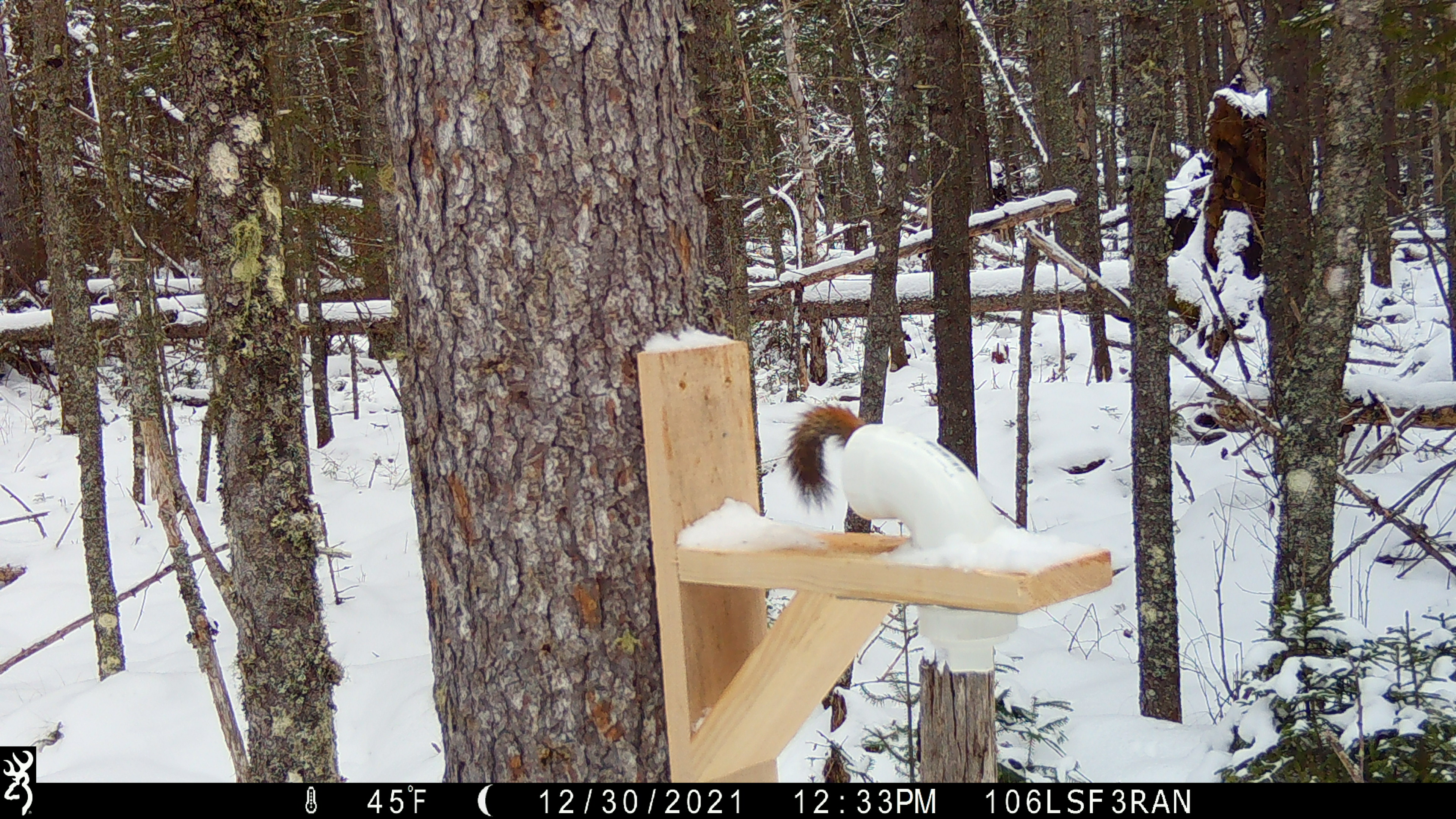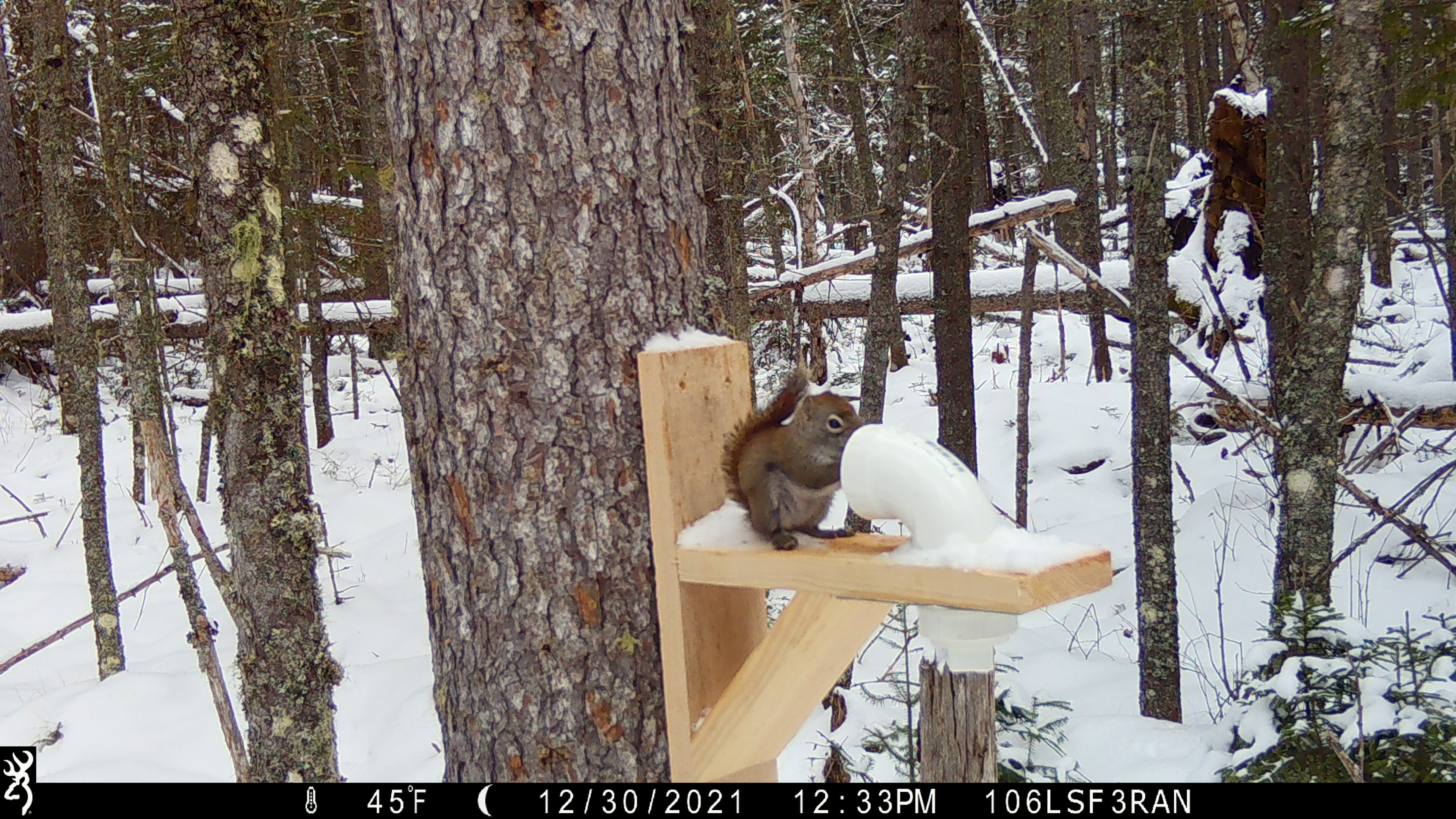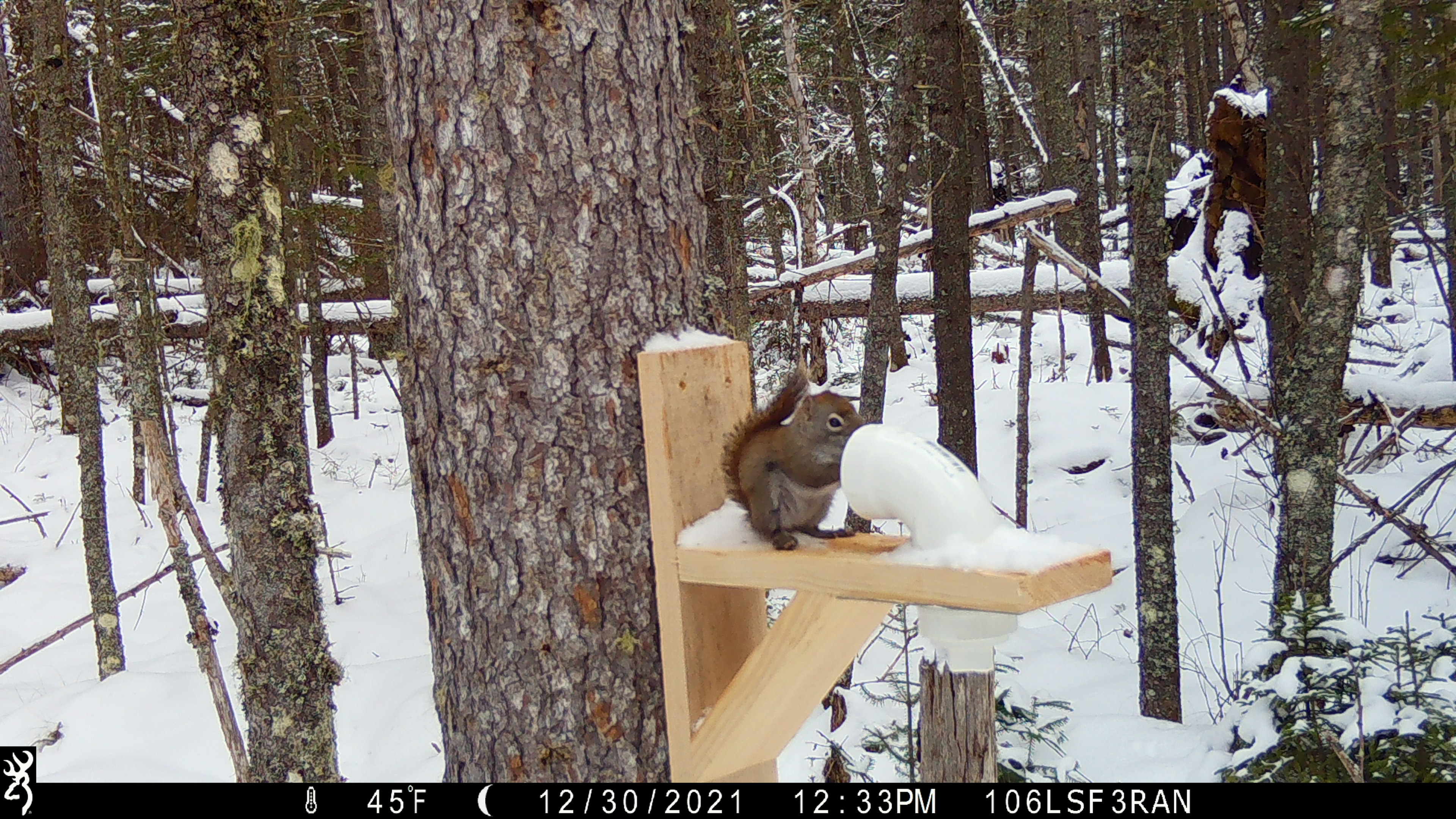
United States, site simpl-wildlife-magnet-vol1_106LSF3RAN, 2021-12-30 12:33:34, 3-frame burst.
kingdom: Animalia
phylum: Chordata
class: Mammalia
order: Rodentia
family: Sciuridae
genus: Tamiasciurus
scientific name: Tamiasciurus hudsonicus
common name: red squirrel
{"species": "red squirrel (Tamiasciurus hudsonicus)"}